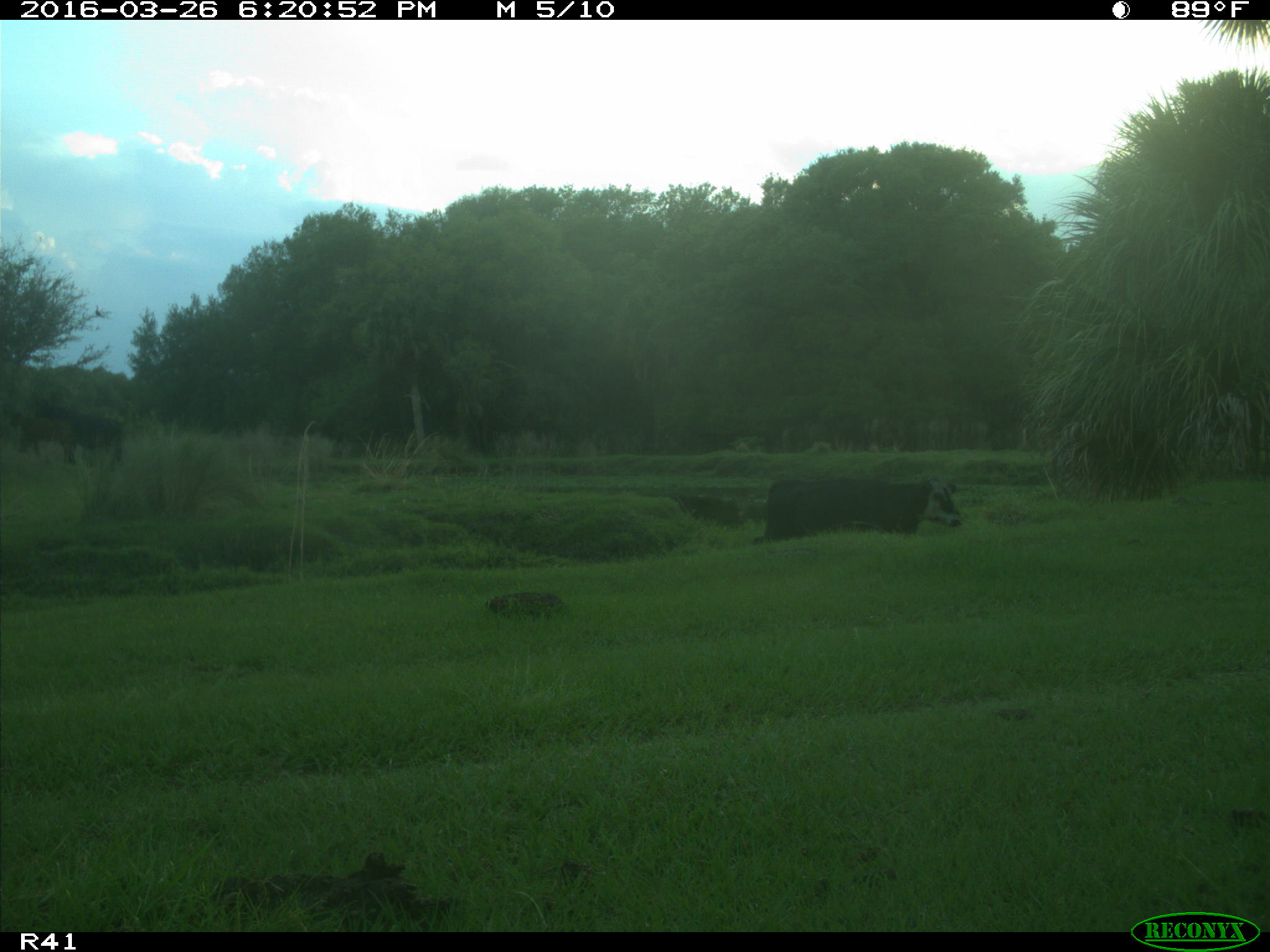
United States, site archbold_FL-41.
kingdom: Animalia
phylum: Chordata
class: Mammalia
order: Artiodactyla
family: Bovidae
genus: Bos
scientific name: Bos taurus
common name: domestic cow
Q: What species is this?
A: Bos taurus (domestic cow).